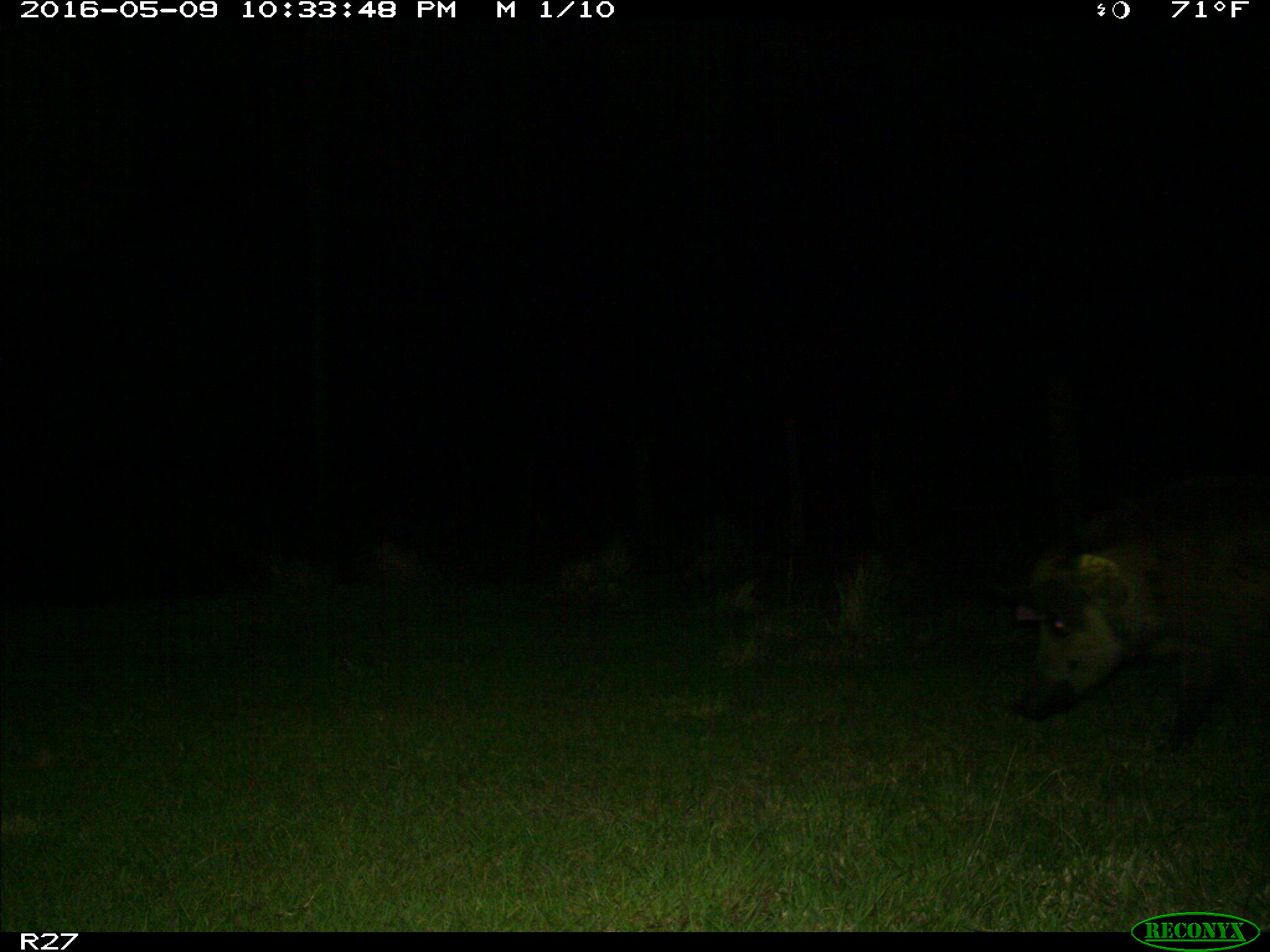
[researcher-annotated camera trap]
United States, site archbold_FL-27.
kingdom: Animalia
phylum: Chordata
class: Mammalia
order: Artiodactyla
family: Suidae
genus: Sus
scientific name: Sus scrofa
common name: wild boar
Sus scrofa (wild boar).